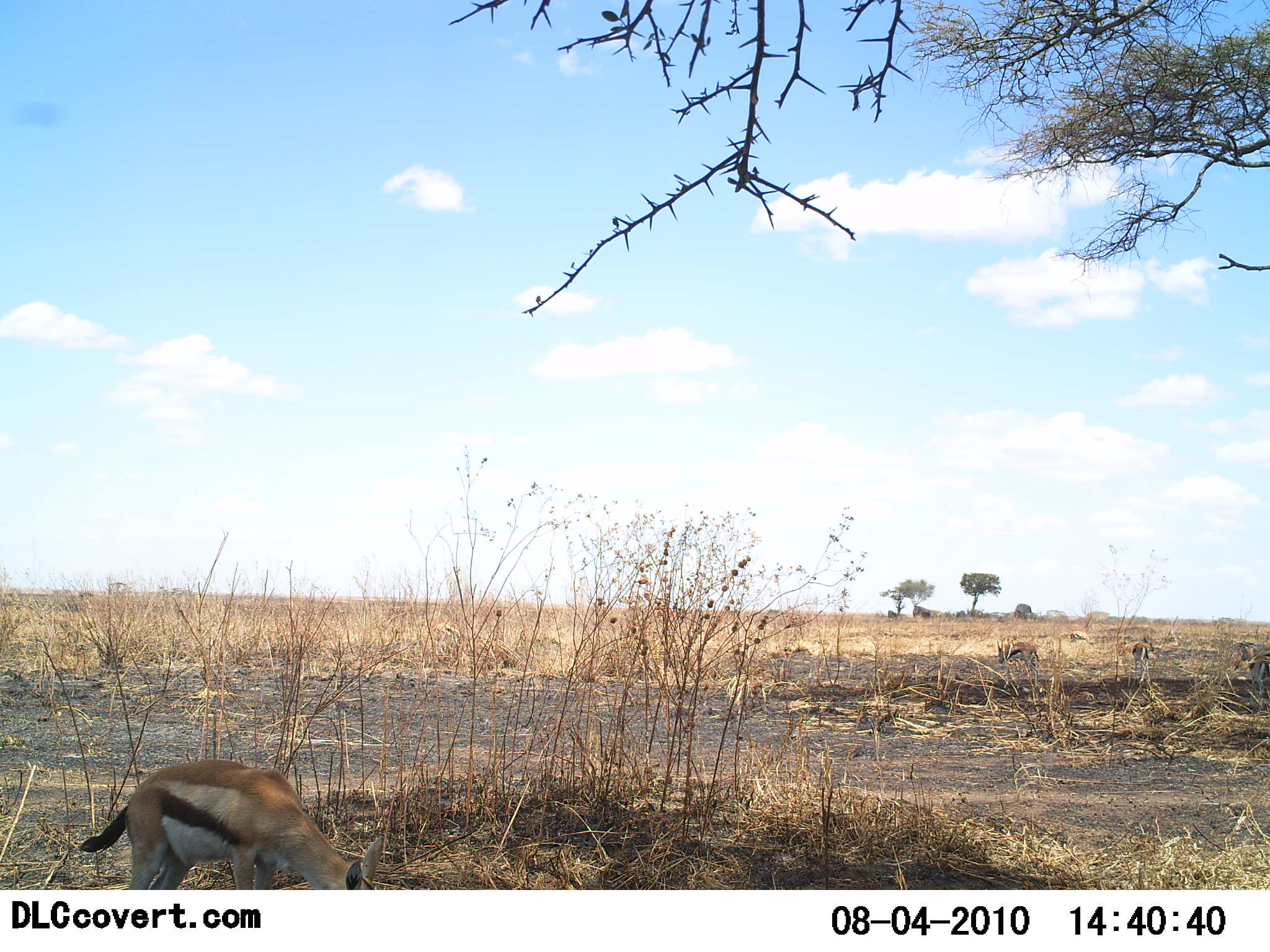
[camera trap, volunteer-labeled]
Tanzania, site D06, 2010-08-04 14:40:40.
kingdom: Animalia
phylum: Chordata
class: Mammalia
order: Artiodactyla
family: Bovidae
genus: Eudorcas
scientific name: Eudorcas thomsonii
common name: thomson's gazelle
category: gazellethomsons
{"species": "gazellethomsons (thomson's gazelle) (Eudorcas thomsonii)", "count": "3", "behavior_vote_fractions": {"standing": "53%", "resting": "0%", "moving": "0%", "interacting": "0%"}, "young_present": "6%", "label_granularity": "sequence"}